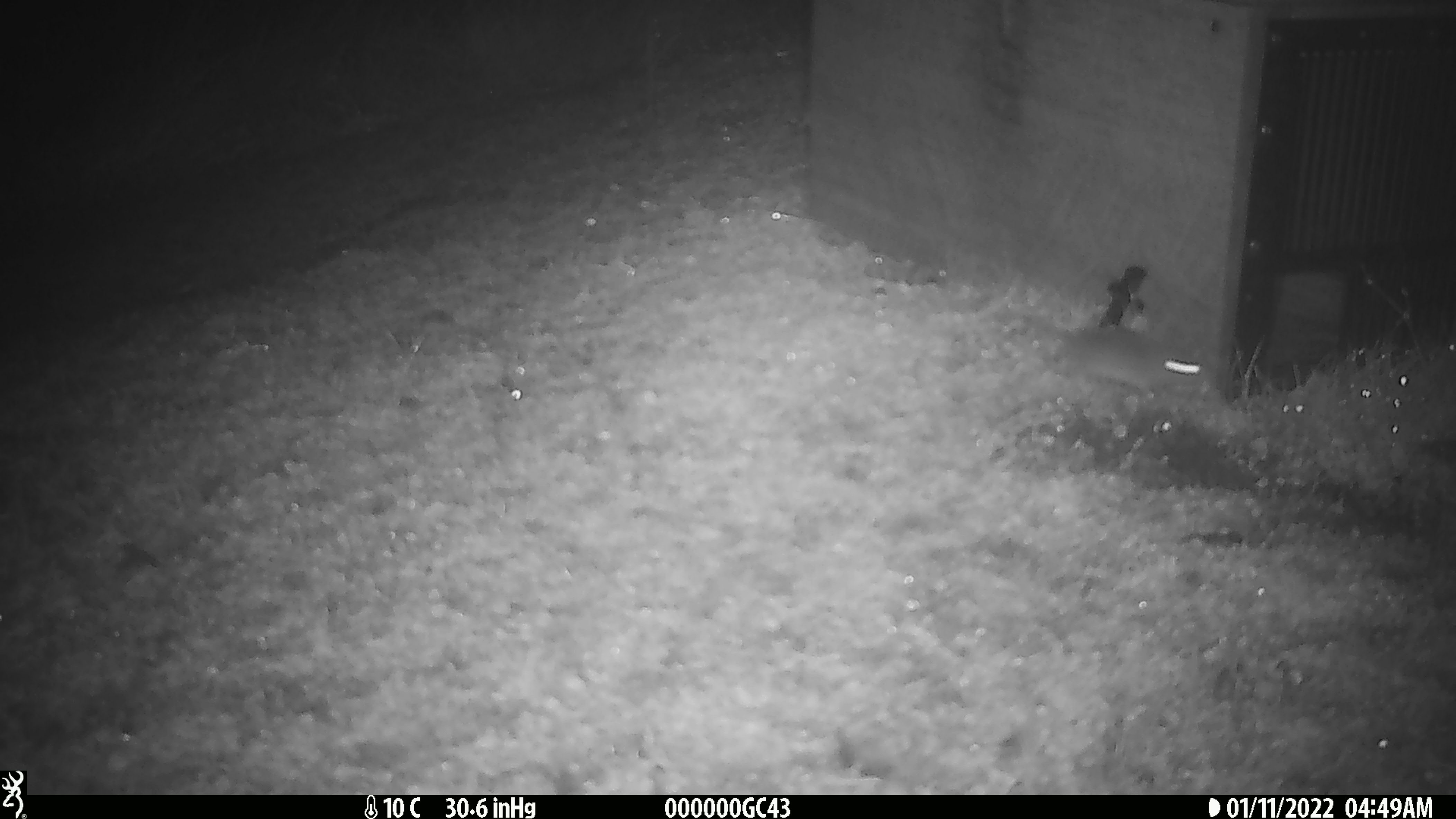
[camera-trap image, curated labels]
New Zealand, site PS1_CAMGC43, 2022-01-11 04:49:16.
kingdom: Animalia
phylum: Chordata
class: Mammalia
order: Rodentia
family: Muridae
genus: Mus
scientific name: Mus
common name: mouse